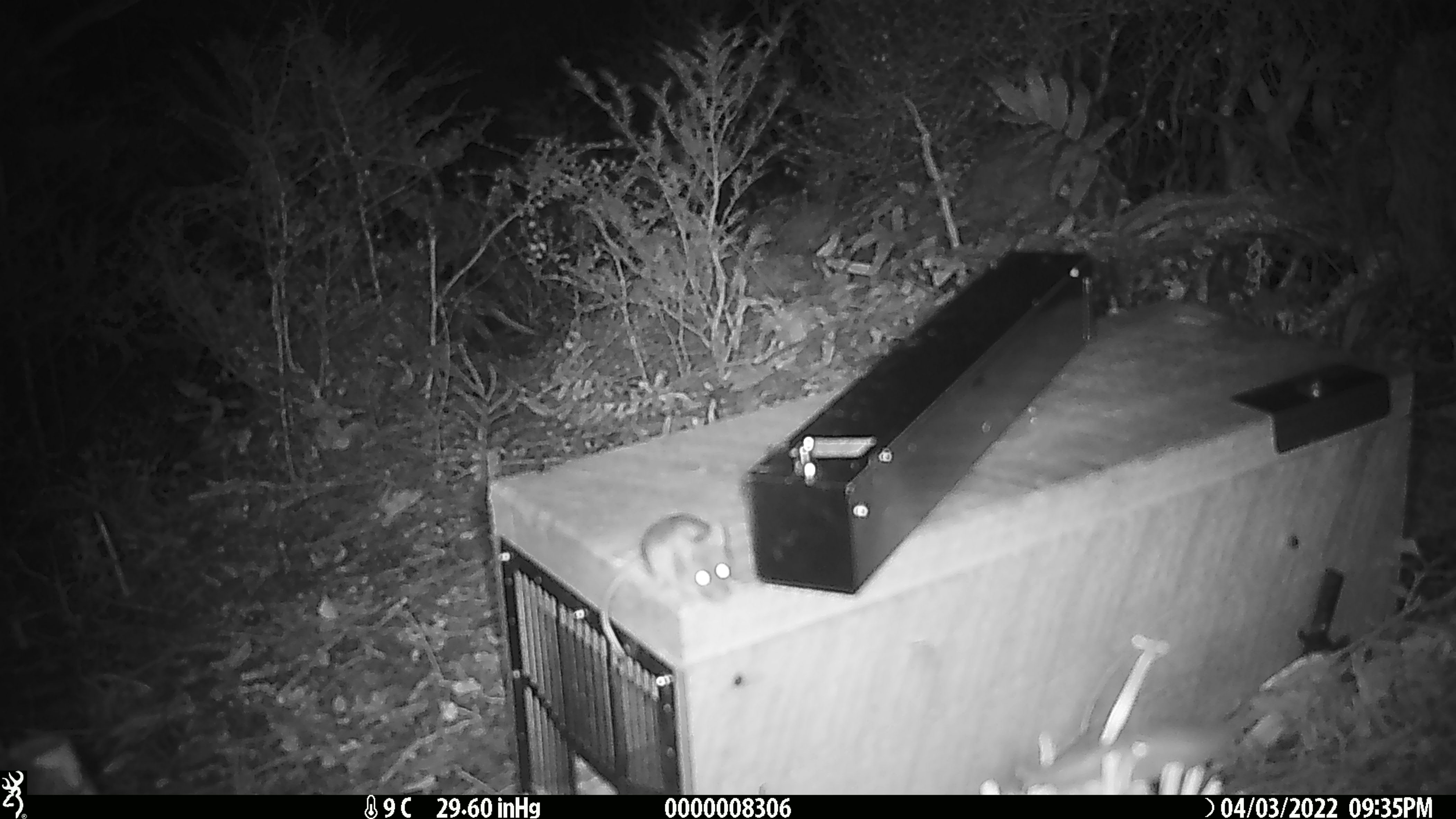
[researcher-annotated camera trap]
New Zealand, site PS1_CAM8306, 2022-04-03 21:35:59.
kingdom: Animalia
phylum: Chordata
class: Mammalia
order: Rodentia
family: Muridae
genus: Mus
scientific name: Mus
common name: mouse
Mouse (Mus).